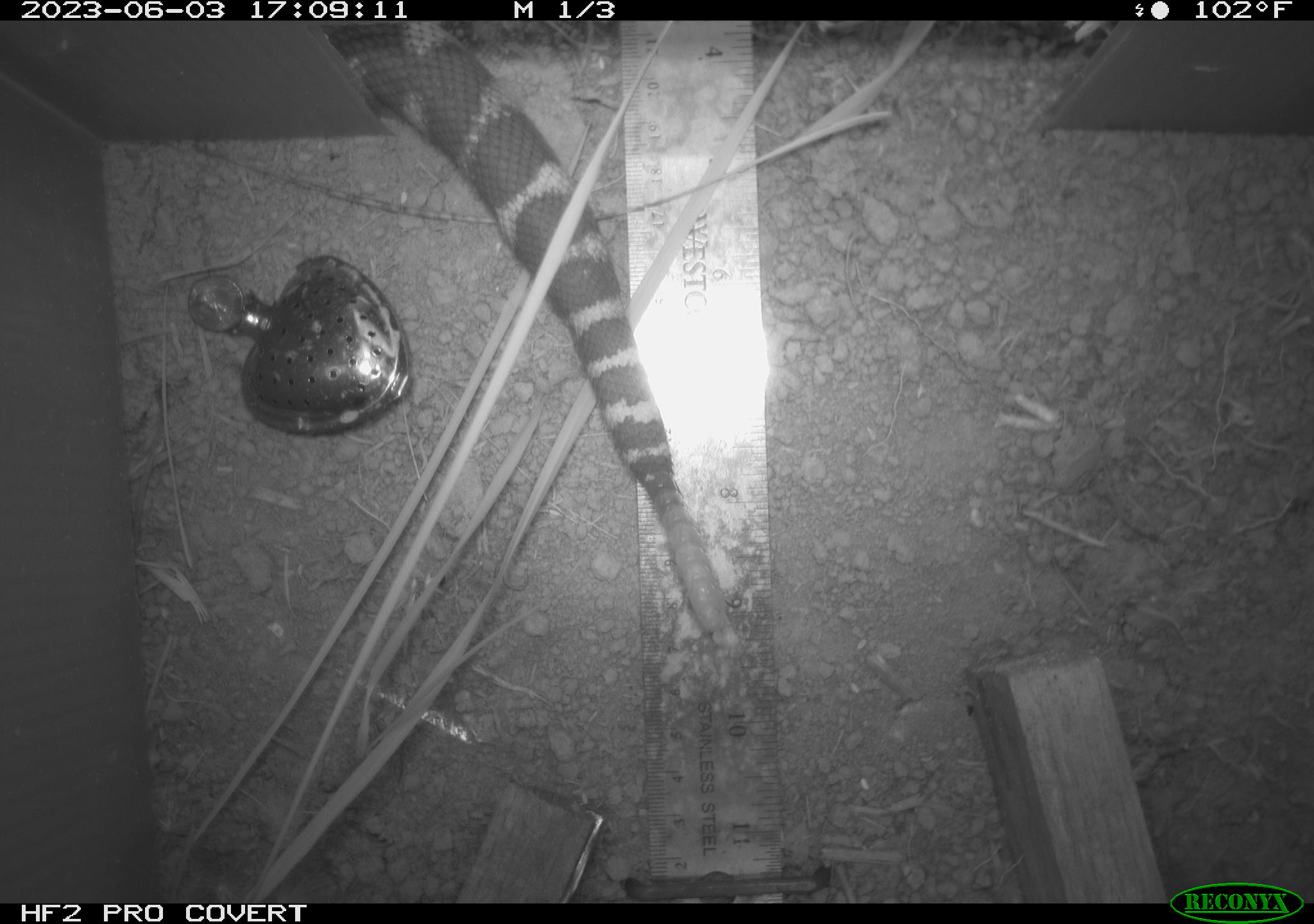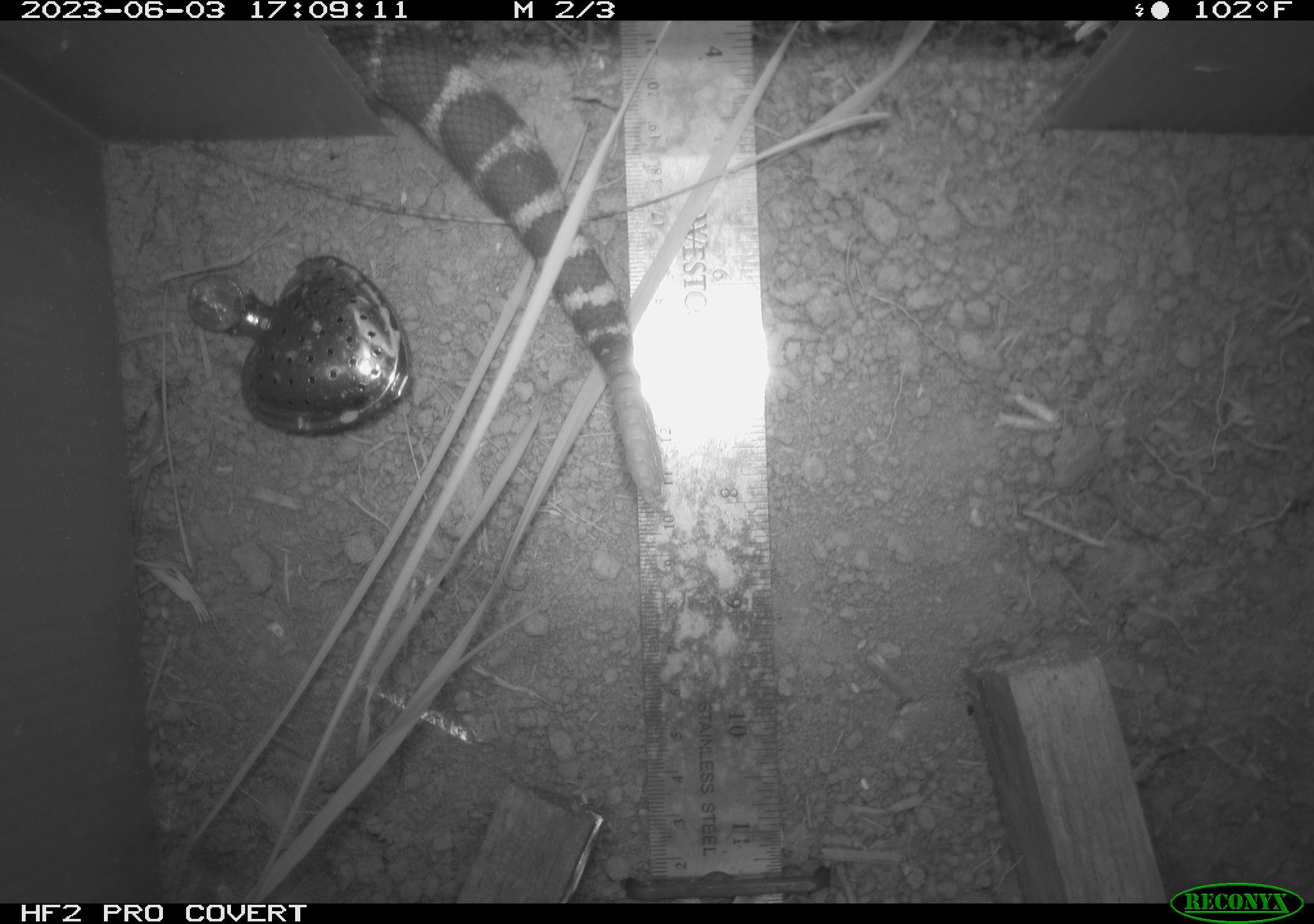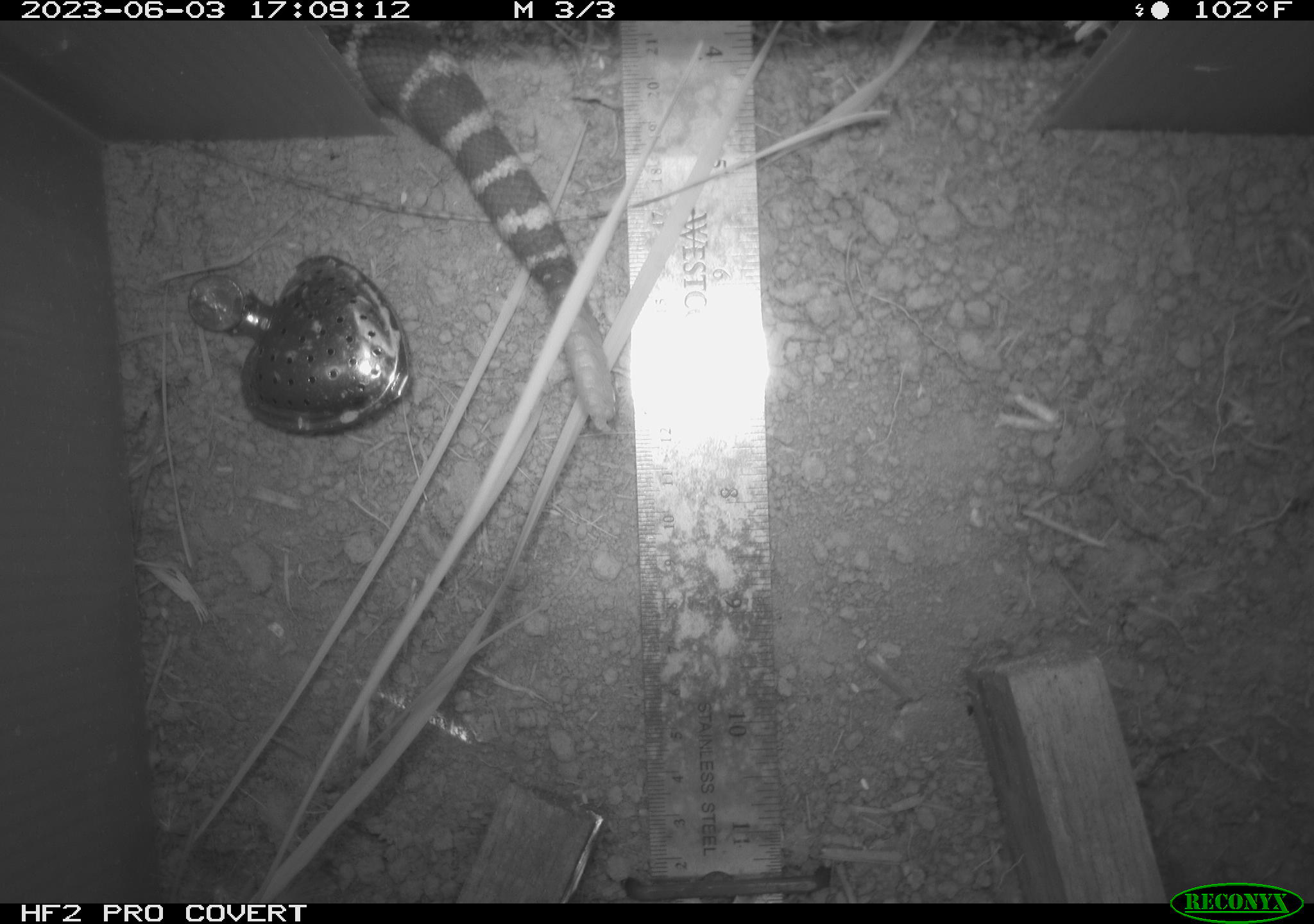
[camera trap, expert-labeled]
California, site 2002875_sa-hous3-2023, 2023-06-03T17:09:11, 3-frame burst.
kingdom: Animalia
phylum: Chordata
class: Reptilia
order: Squamata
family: Viperidae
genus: Crotalus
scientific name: Crotalus oreganus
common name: western rattlesnake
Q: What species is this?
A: Western rattlesnake (Crotalus oreganus).